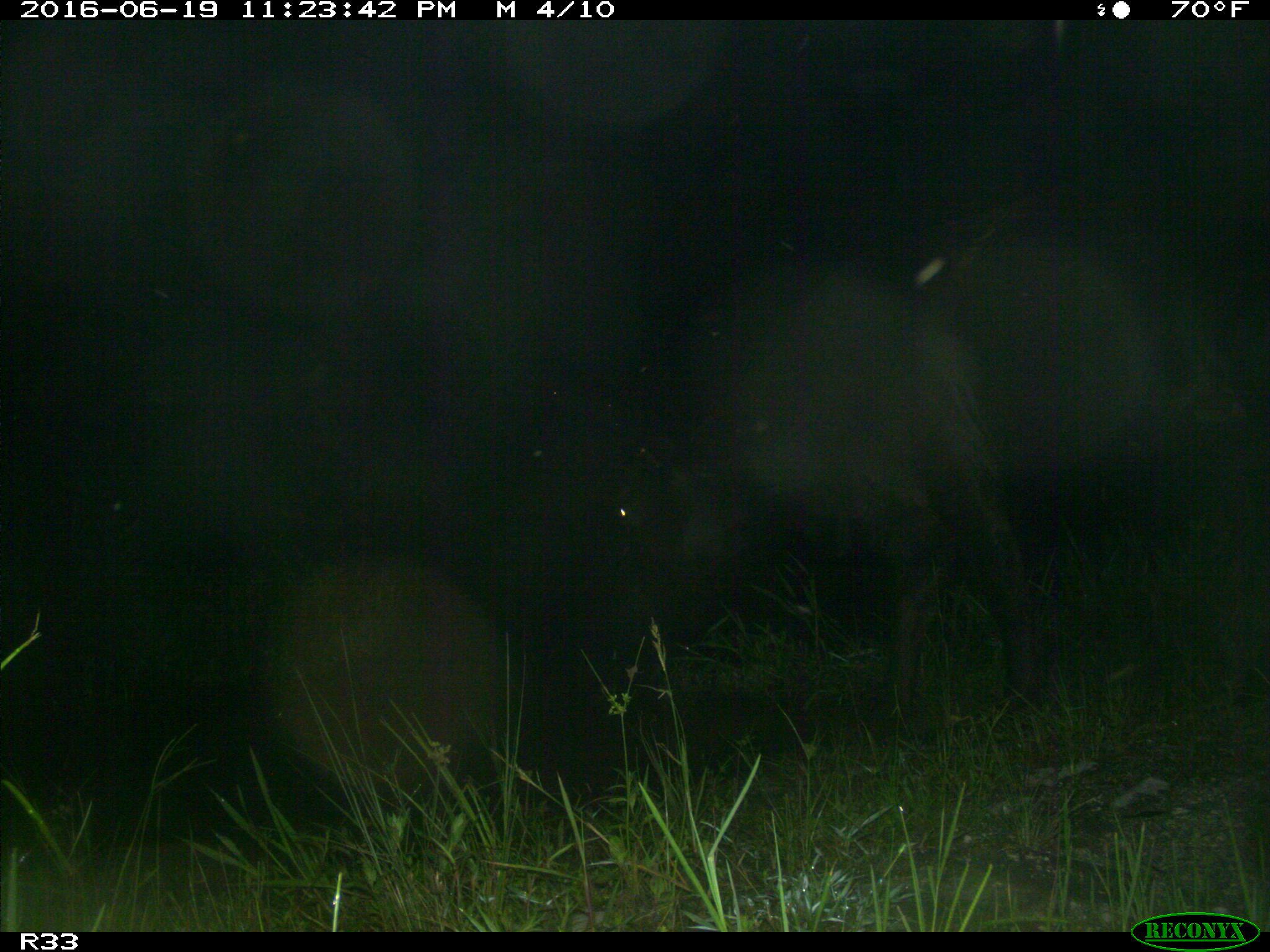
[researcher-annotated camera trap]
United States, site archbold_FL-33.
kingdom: Animalia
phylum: Chordata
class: Mammalia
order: Artiodactyla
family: Bovidae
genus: Bos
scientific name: Bos taurus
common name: domestic cow